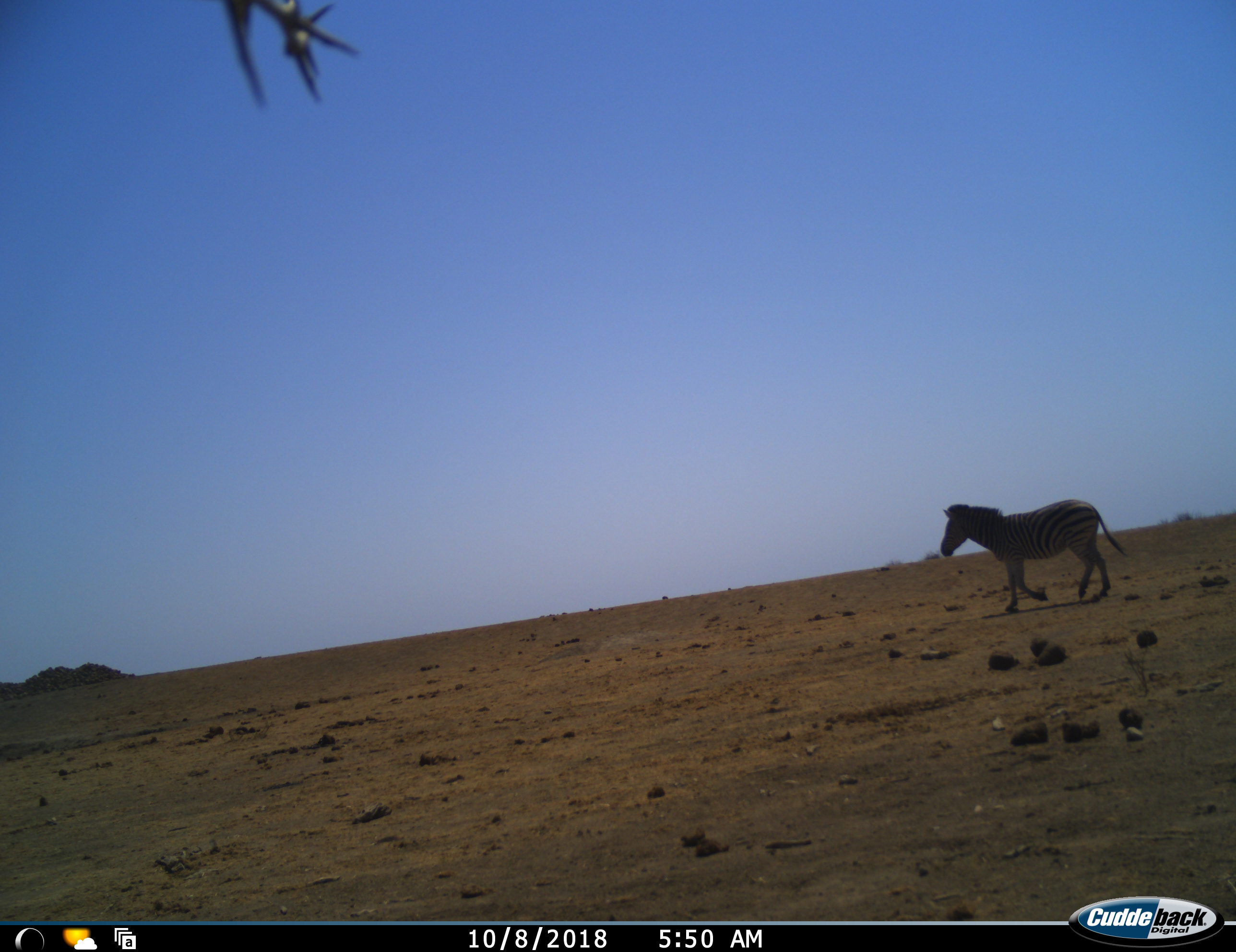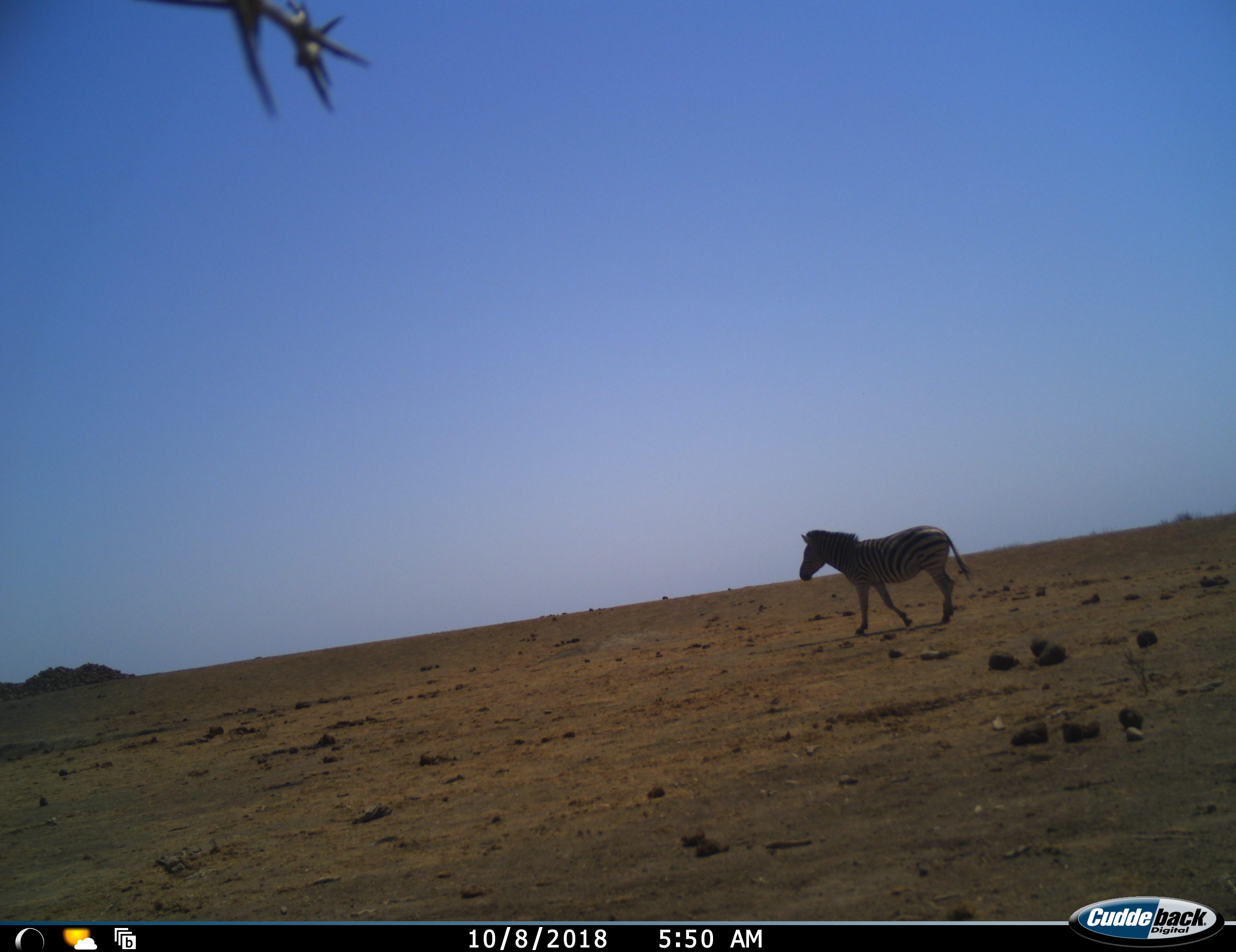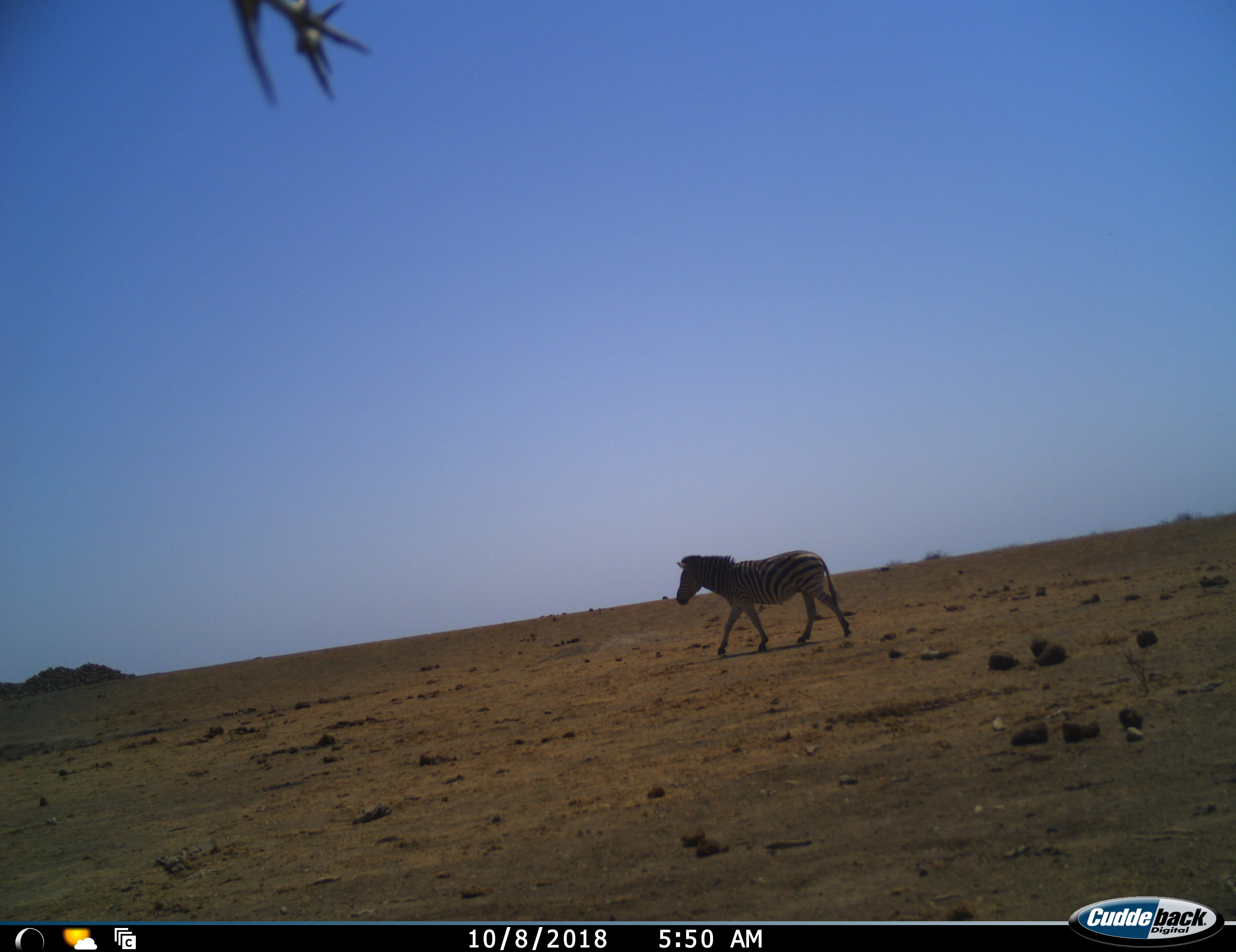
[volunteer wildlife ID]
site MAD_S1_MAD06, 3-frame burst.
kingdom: Animalia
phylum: Chordata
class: Mammalia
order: Perissodactyla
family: Equidae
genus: Equus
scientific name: Equus quagga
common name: plains zebra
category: zebraplains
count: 1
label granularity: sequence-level